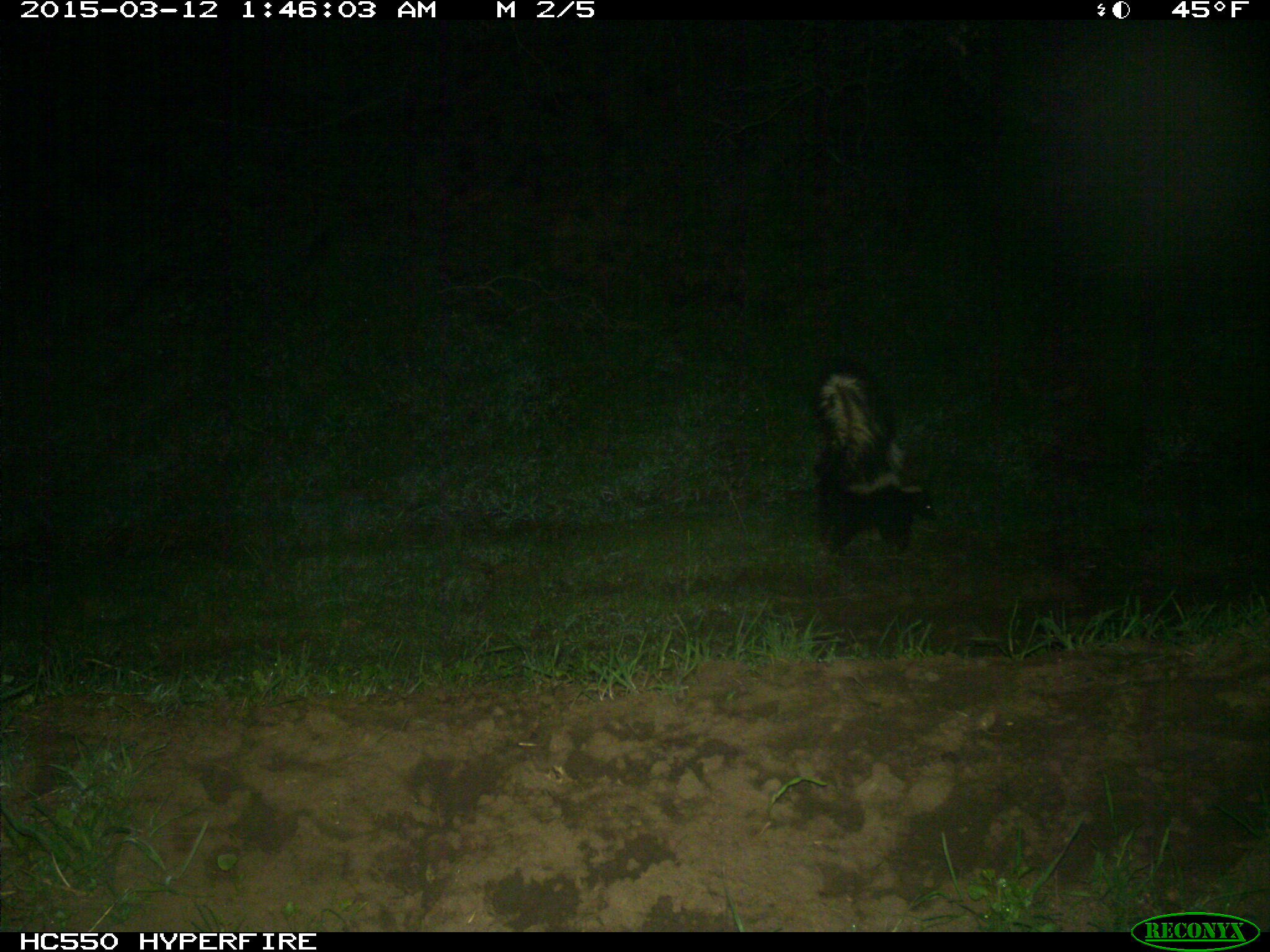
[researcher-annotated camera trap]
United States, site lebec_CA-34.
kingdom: Animalia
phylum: Chordata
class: Mammalia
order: Carnivora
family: Mephitidae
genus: Mephitis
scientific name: Mephitis mephitis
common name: striped skunk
Mephitis mephitis (striped skunk).